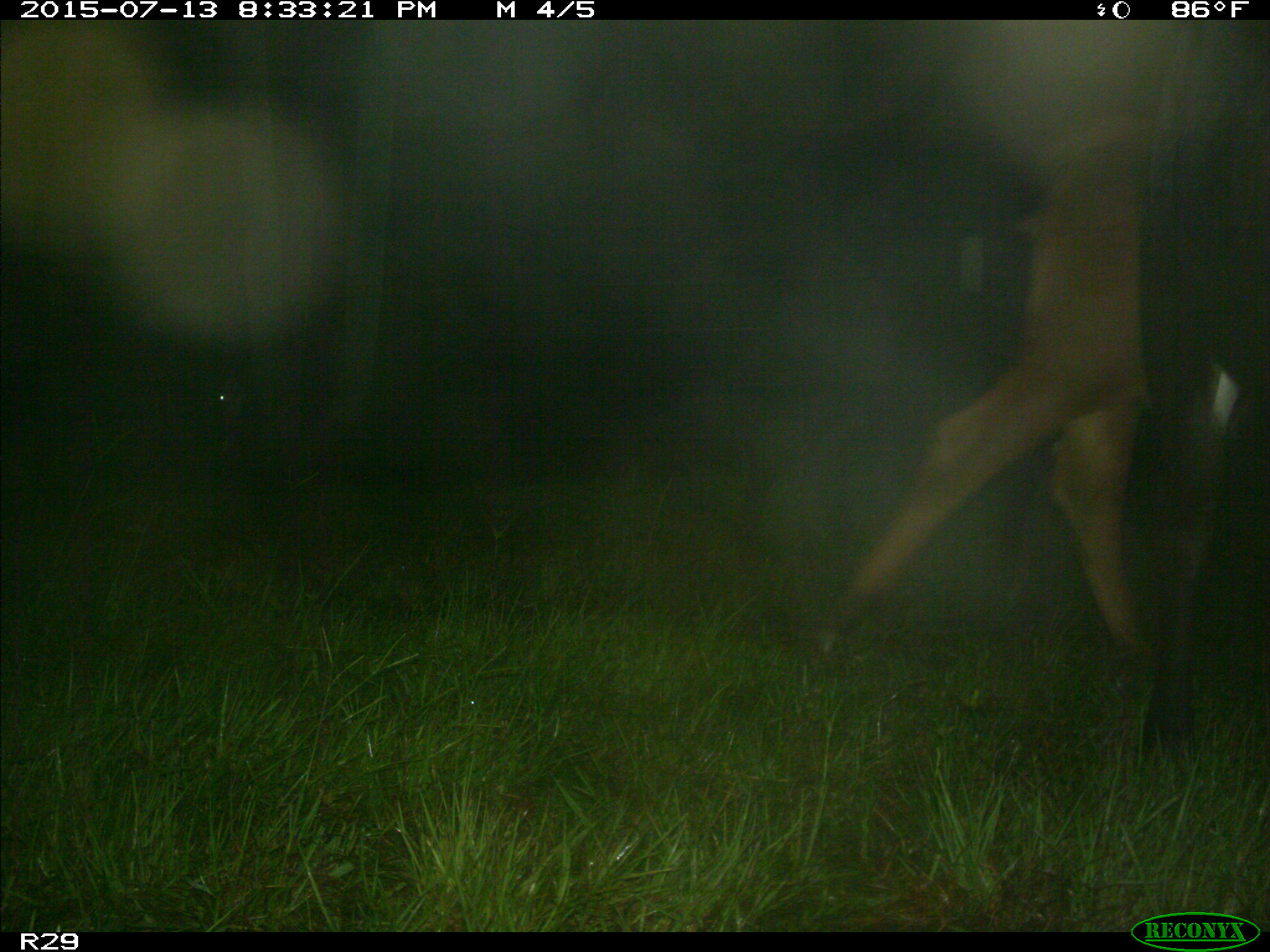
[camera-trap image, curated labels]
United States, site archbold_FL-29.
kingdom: Animalia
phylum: Chordata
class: Mammalia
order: Artiodactyla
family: Bovidae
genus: Bos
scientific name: Bos taurus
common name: domestic cow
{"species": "Bos taurus (domestic cow)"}